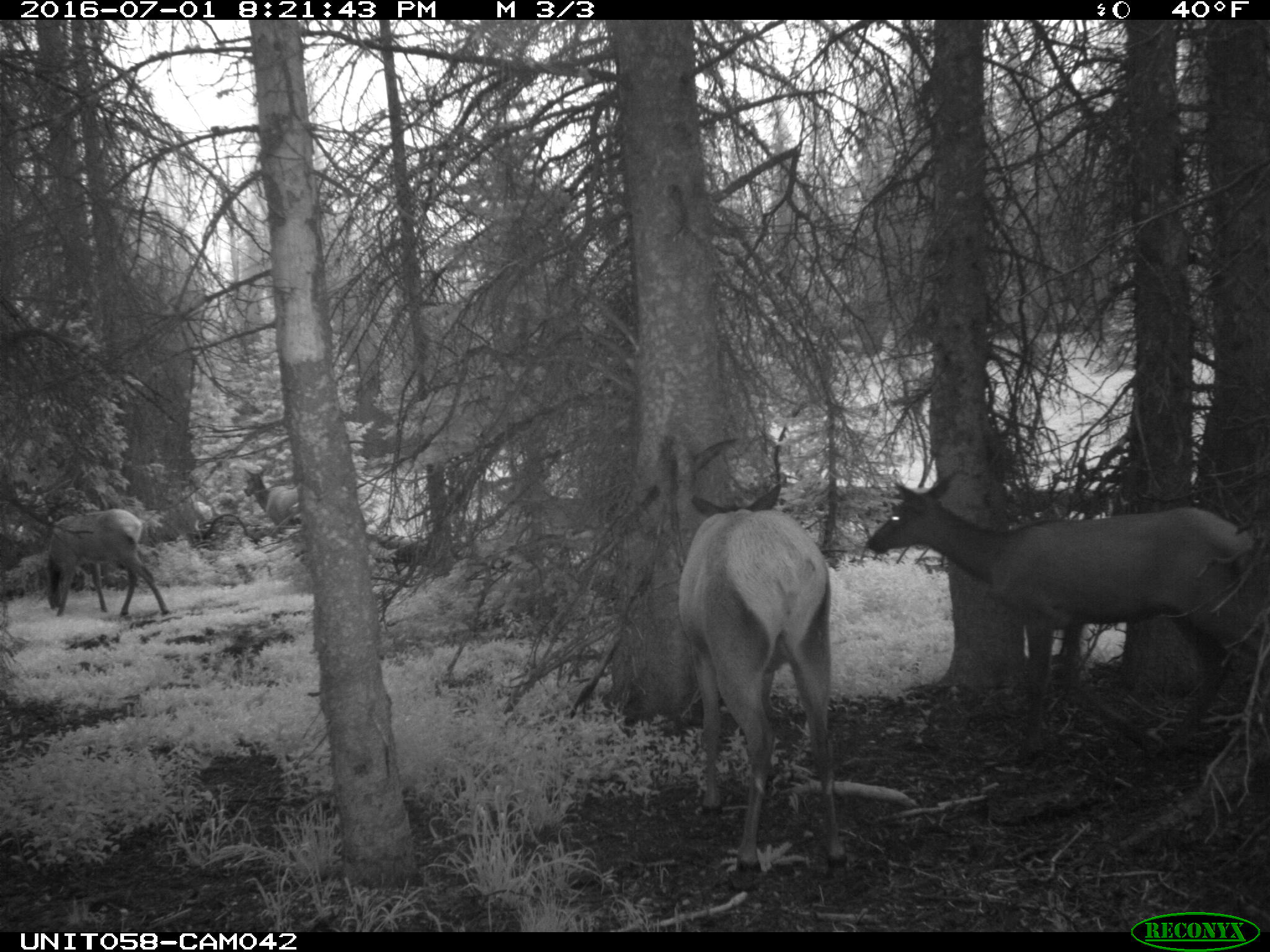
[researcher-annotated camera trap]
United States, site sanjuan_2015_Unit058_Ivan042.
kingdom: Animalia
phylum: Chordata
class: Mammalia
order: Artiodactyla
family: Cervidae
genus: Cervus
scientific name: Cervus elaphus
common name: red deer